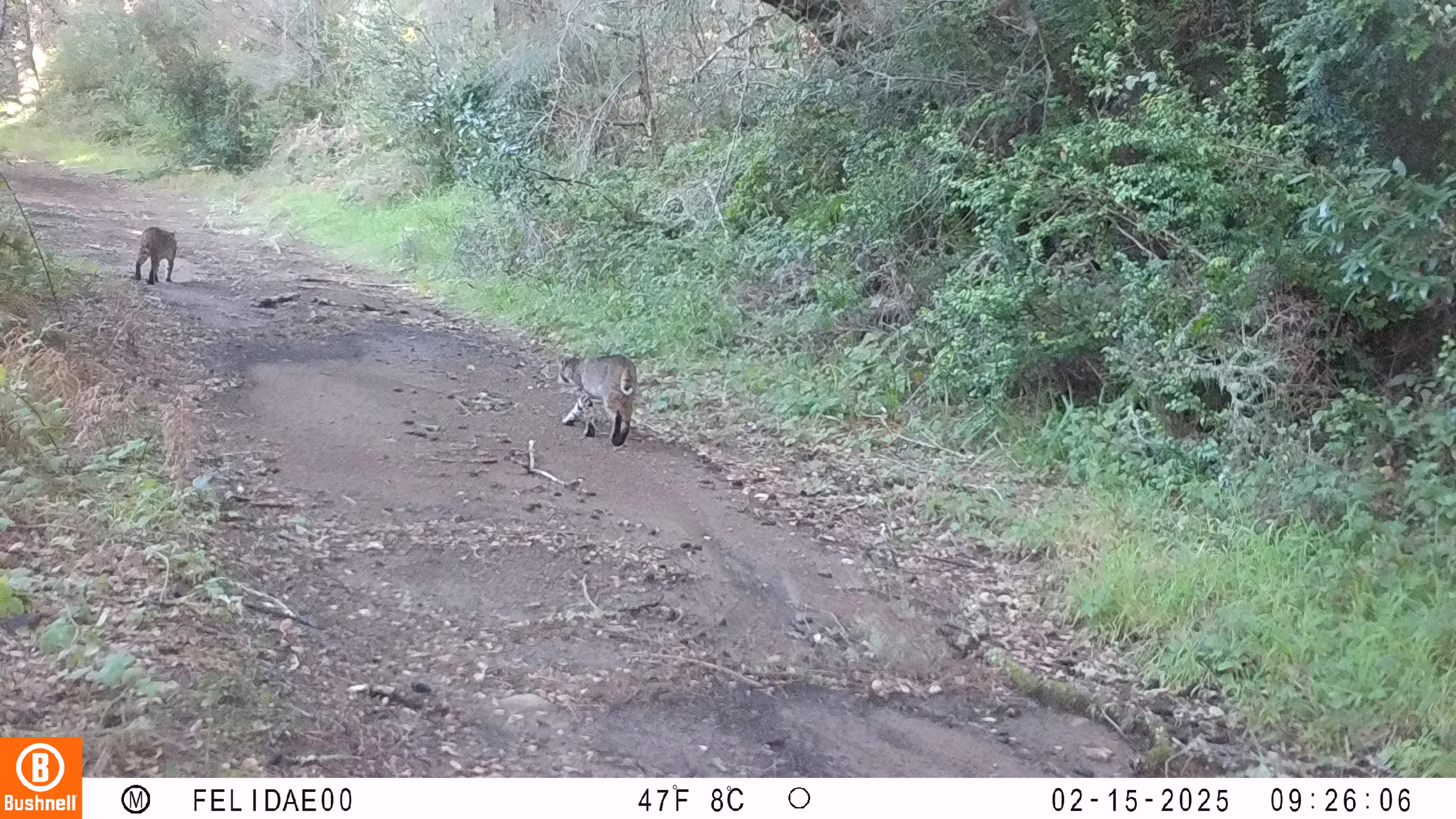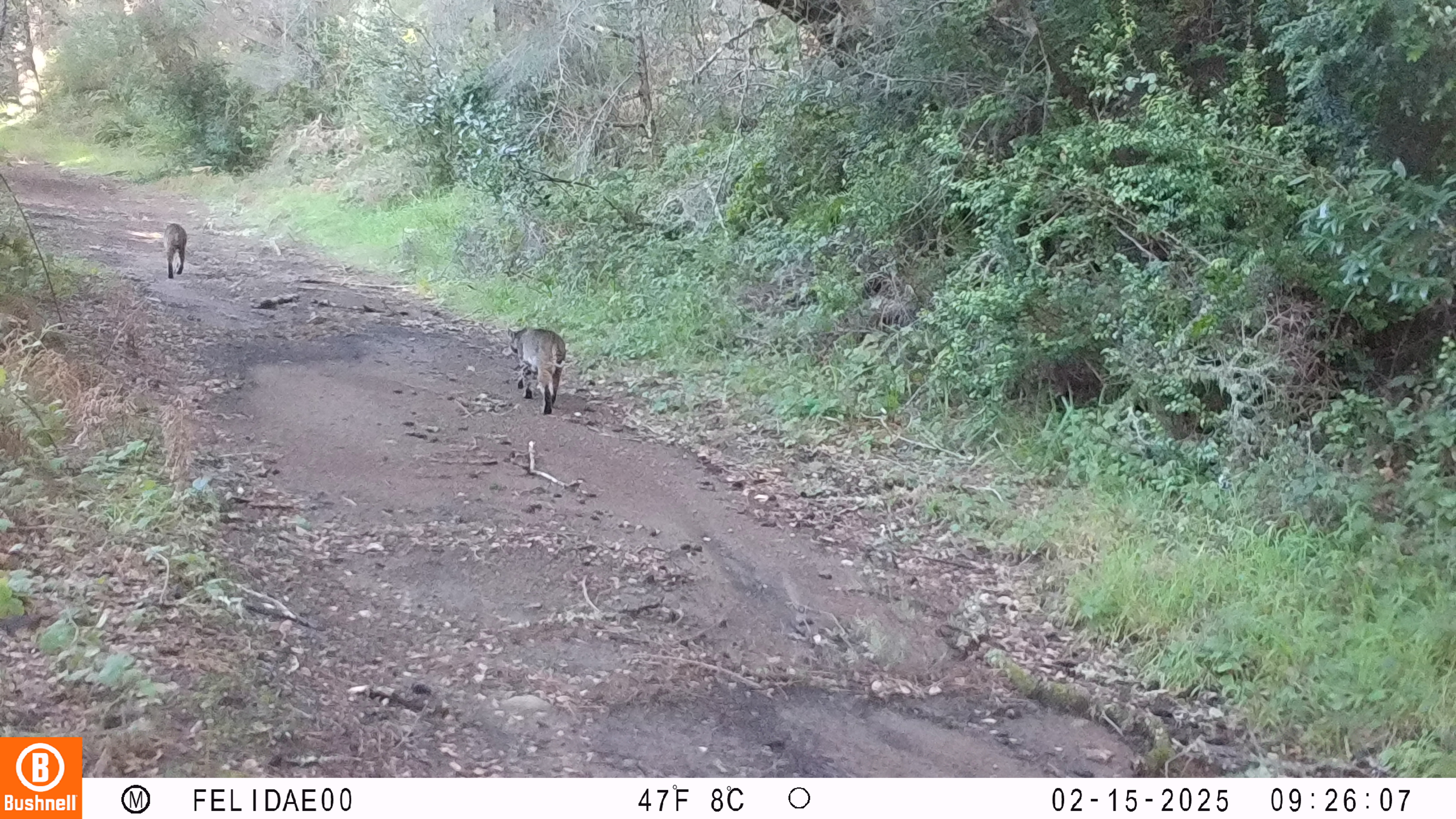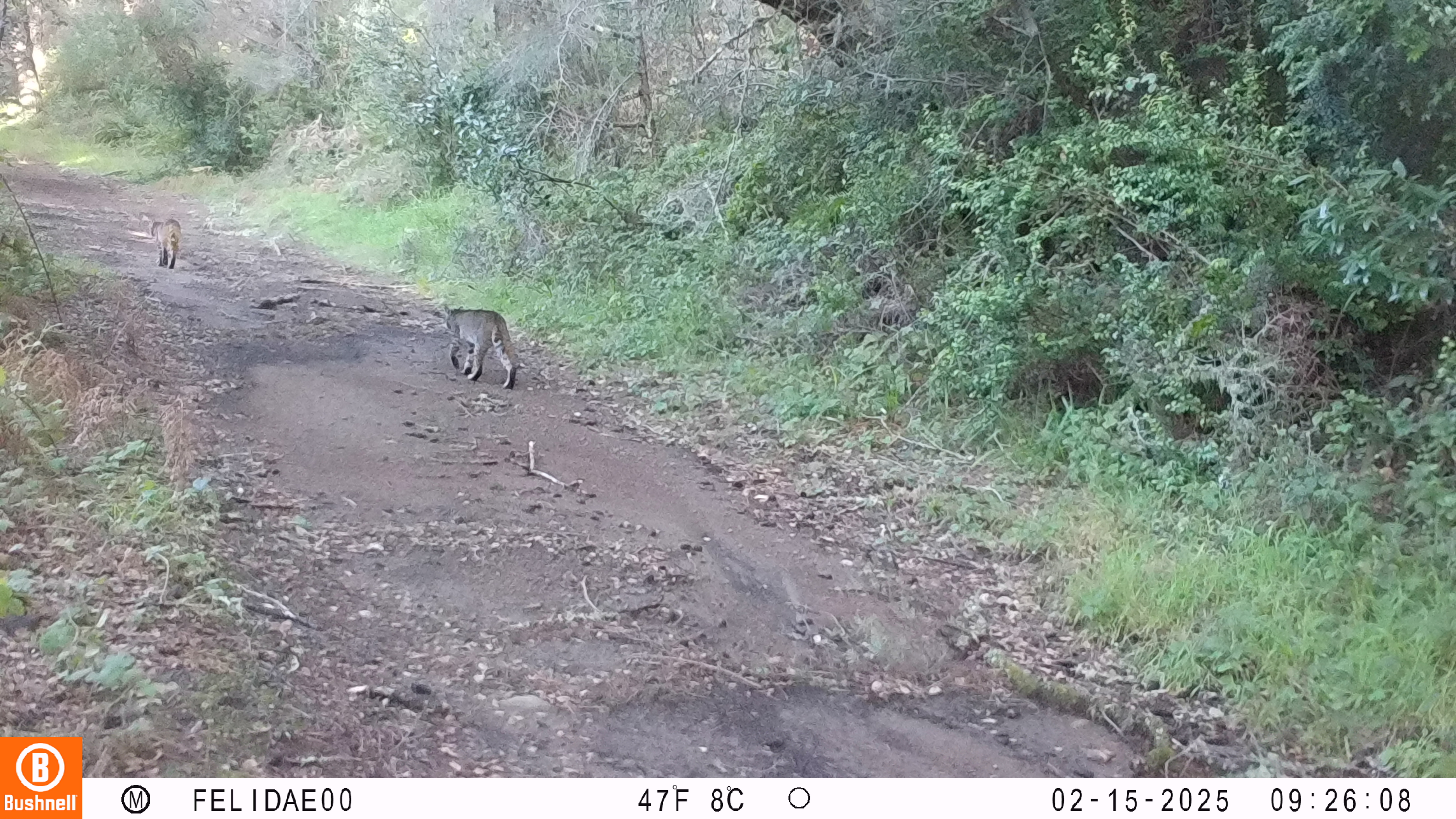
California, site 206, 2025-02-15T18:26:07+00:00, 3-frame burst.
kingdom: Animalia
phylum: Chordata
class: Mammalia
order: Carnivora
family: Felidae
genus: Lynx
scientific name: Lynx rufus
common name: bobcat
Bobcat (Lynx rufus).